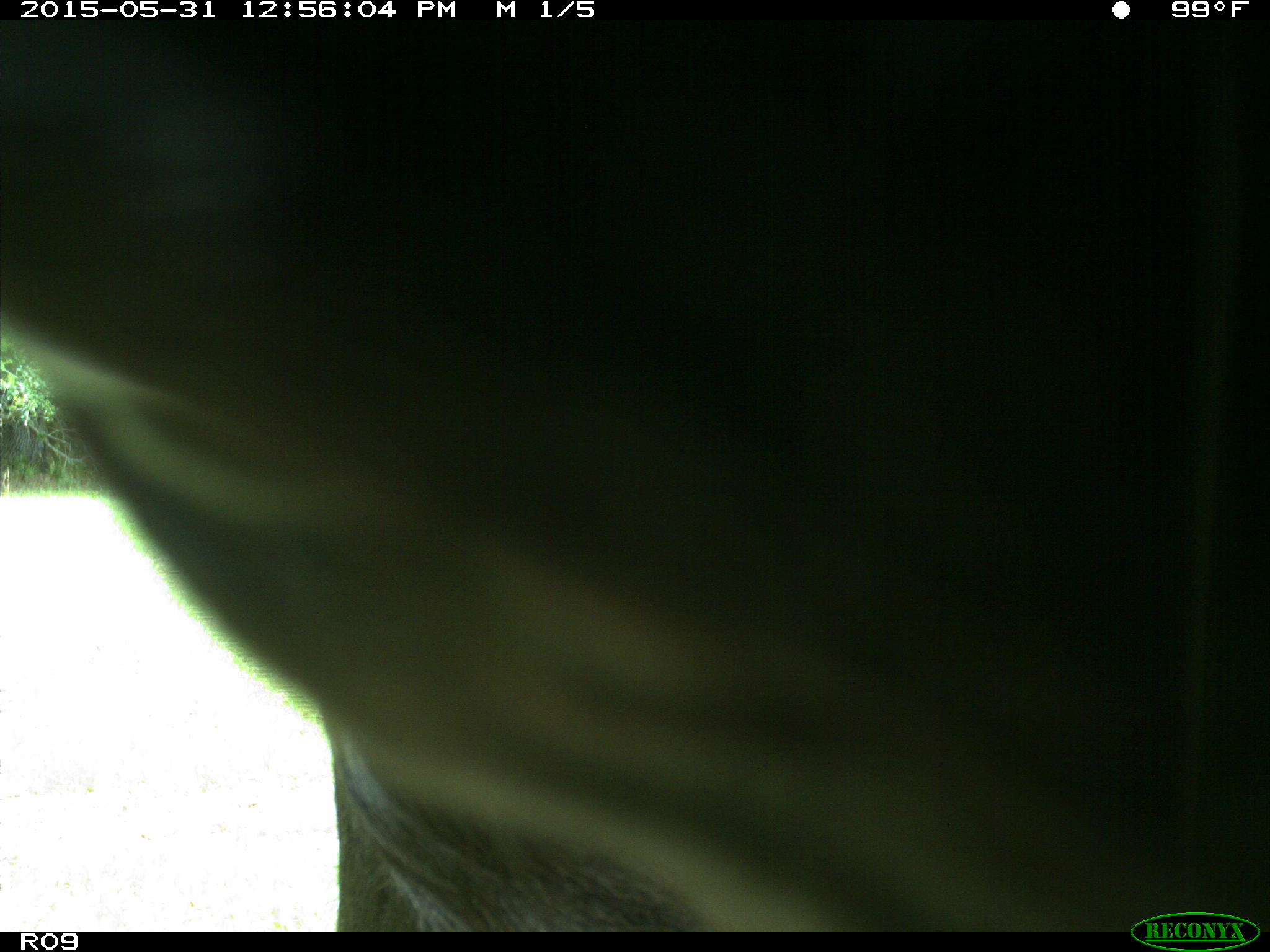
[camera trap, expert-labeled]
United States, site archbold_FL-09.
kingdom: Animalia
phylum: Chordata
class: Mammalia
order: Artiodactyla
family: Bovidae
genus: Bos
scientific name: Bos taurus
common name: domestic cow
Bos taurus (domestic cow).